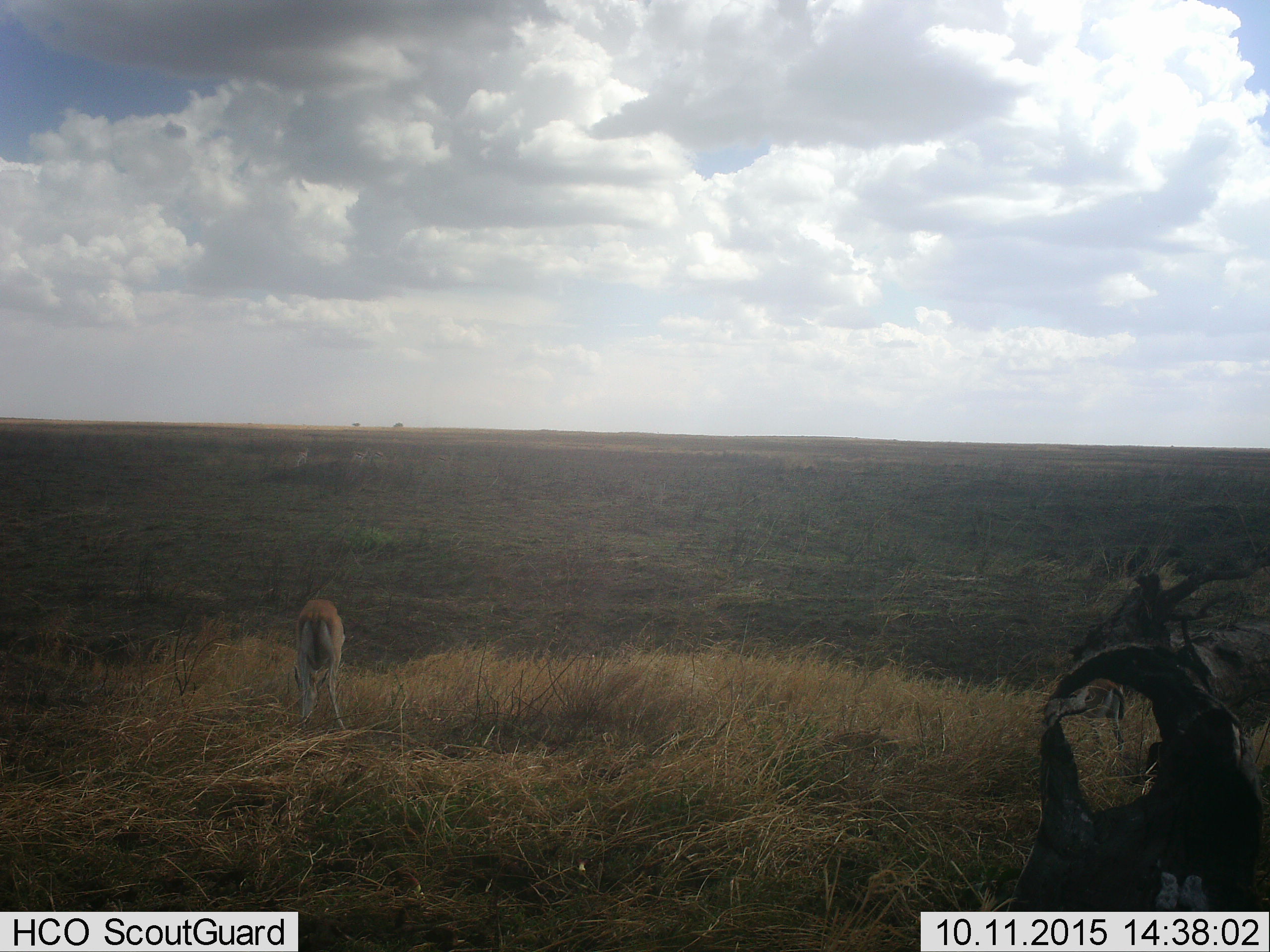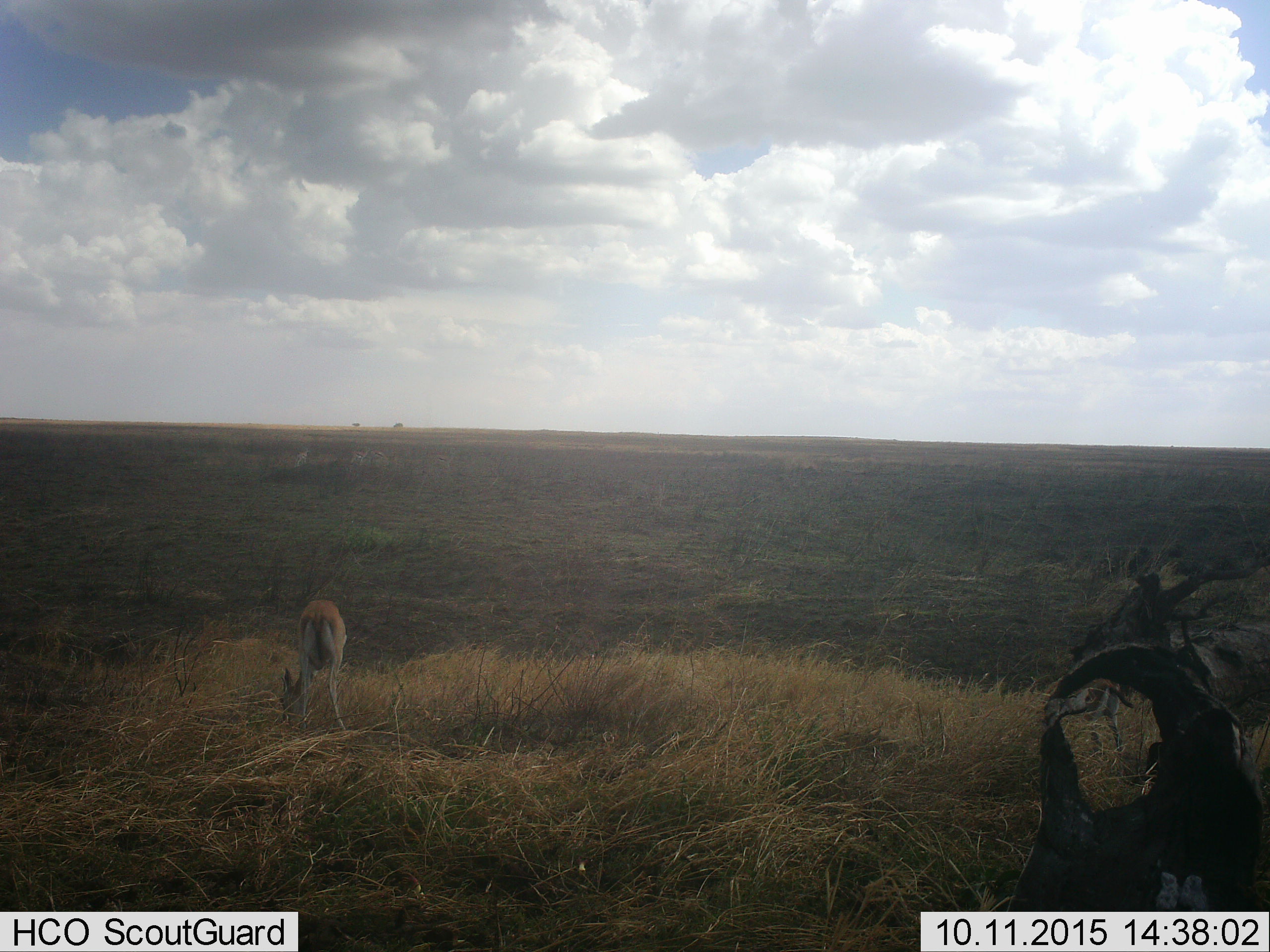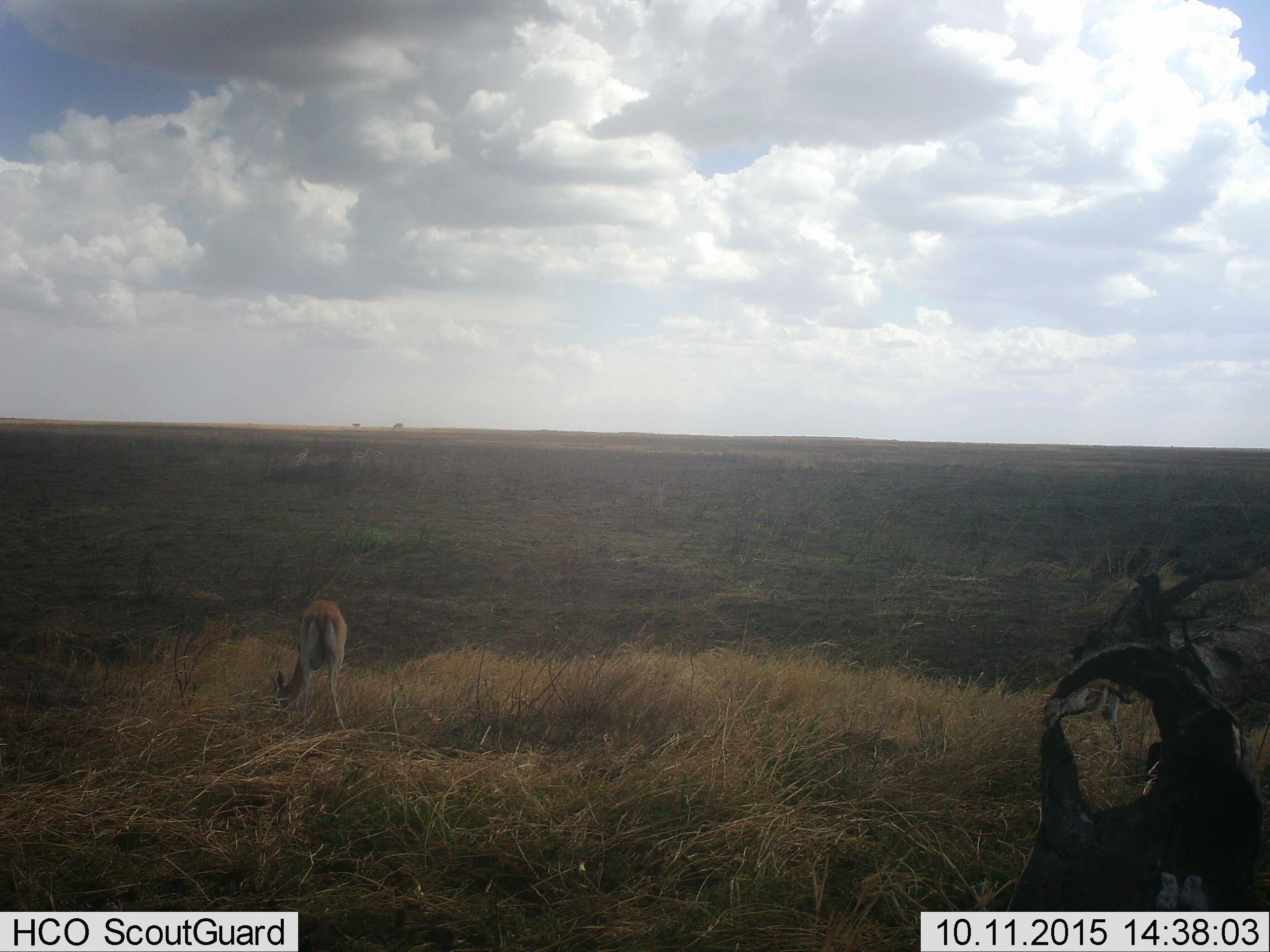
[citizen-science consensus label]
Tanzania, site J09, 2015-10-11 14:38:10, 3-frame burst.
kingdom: Animalia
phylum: Chordata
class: Mammalia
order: Artiodactyla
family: Bovidae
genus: Eudorcas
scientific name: Eudorcas thomsonii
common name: thomson's gazelle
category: gazellethomsons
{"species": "gazellethomsons (thomson's gazelle) (Eudorcas thomsonii)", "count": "2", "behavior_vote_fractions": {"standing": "33%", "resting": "0%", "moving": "17%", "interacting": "0%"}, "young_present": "0%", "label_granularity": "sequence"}